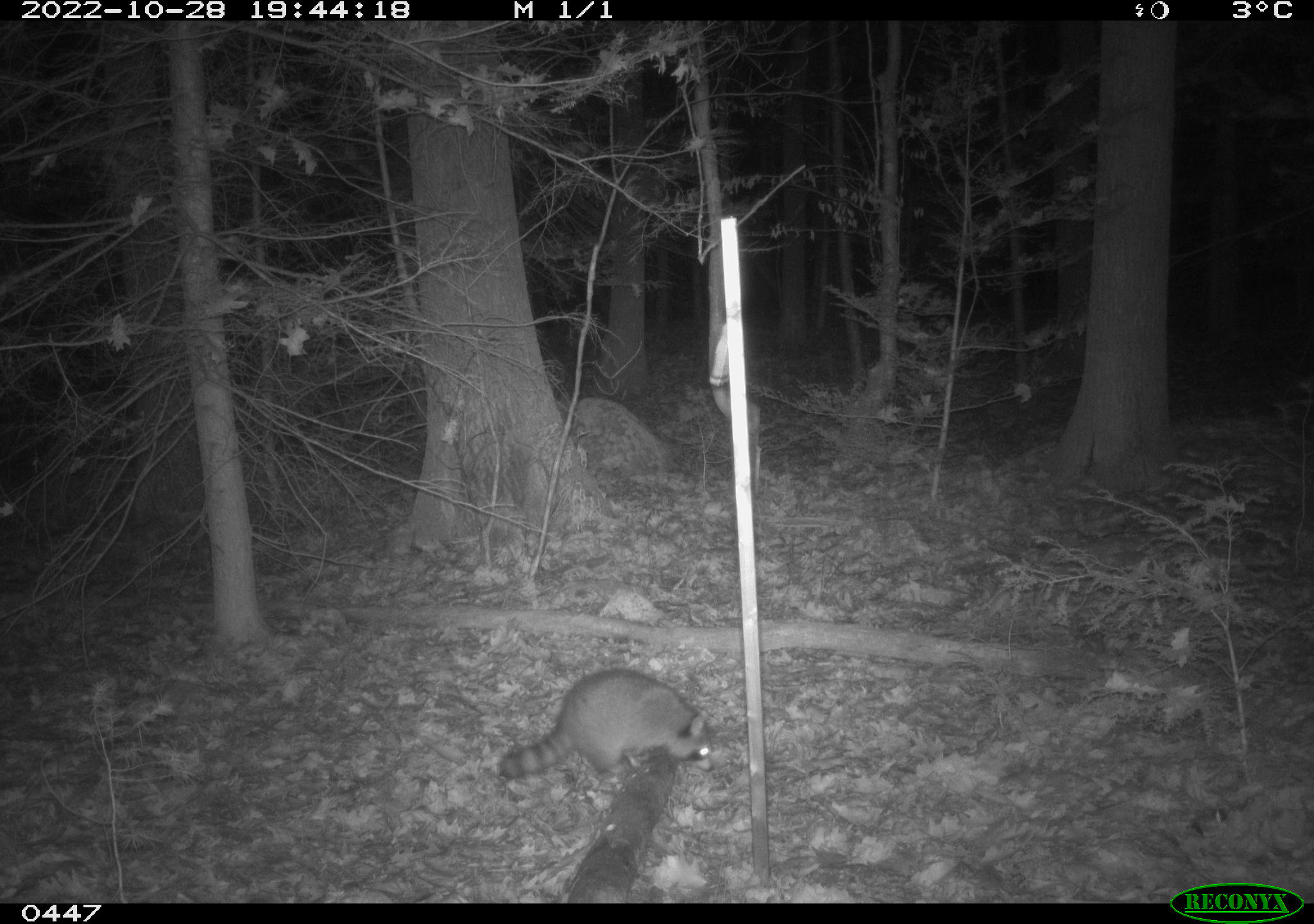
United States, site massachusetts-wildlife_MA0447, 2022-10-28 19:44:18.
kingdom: Animalia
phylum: Chordata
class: Mammalia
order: Carnivora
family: Procyonidae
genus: Procyon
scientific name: Procyon lotor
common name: raccoon